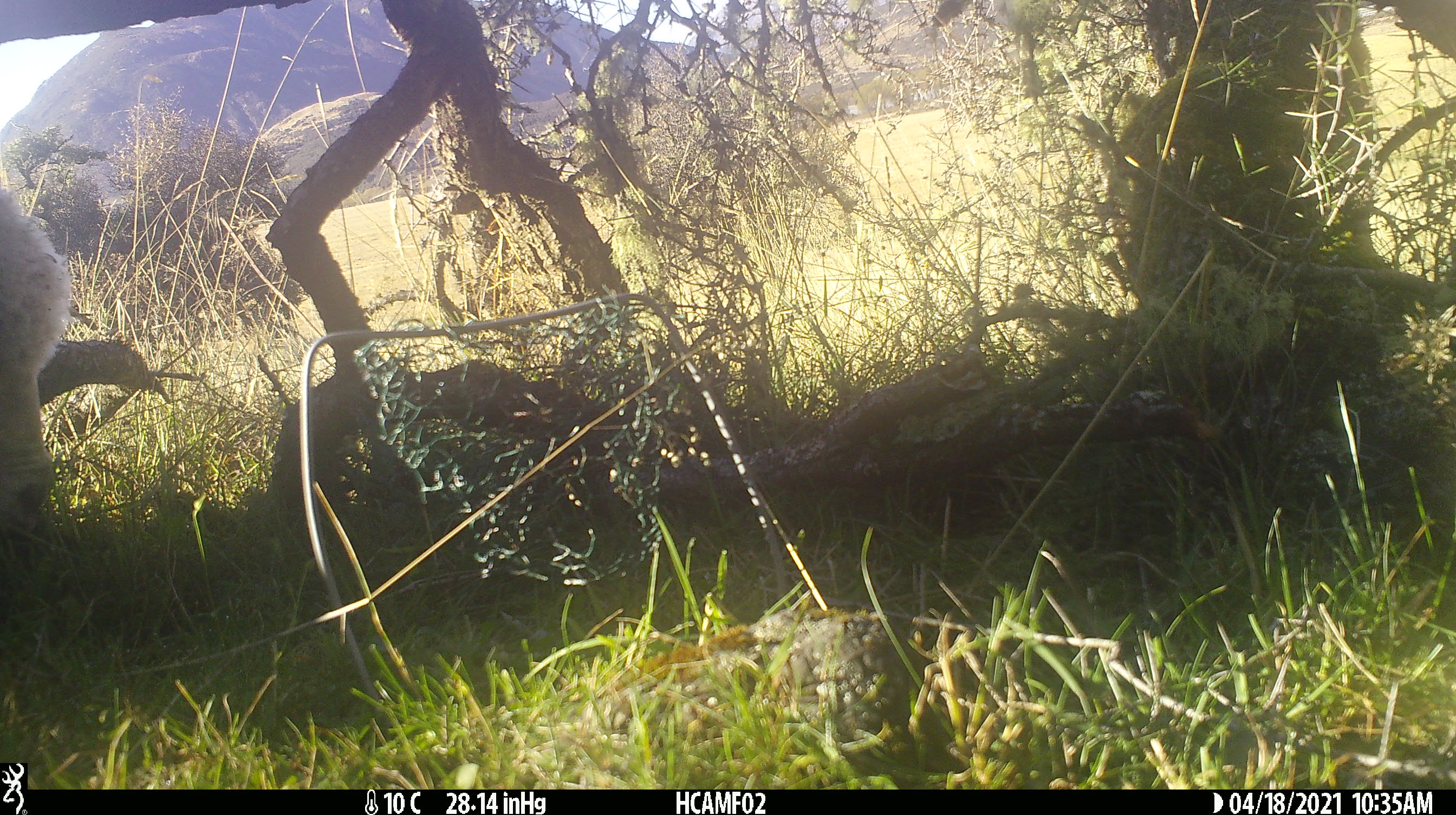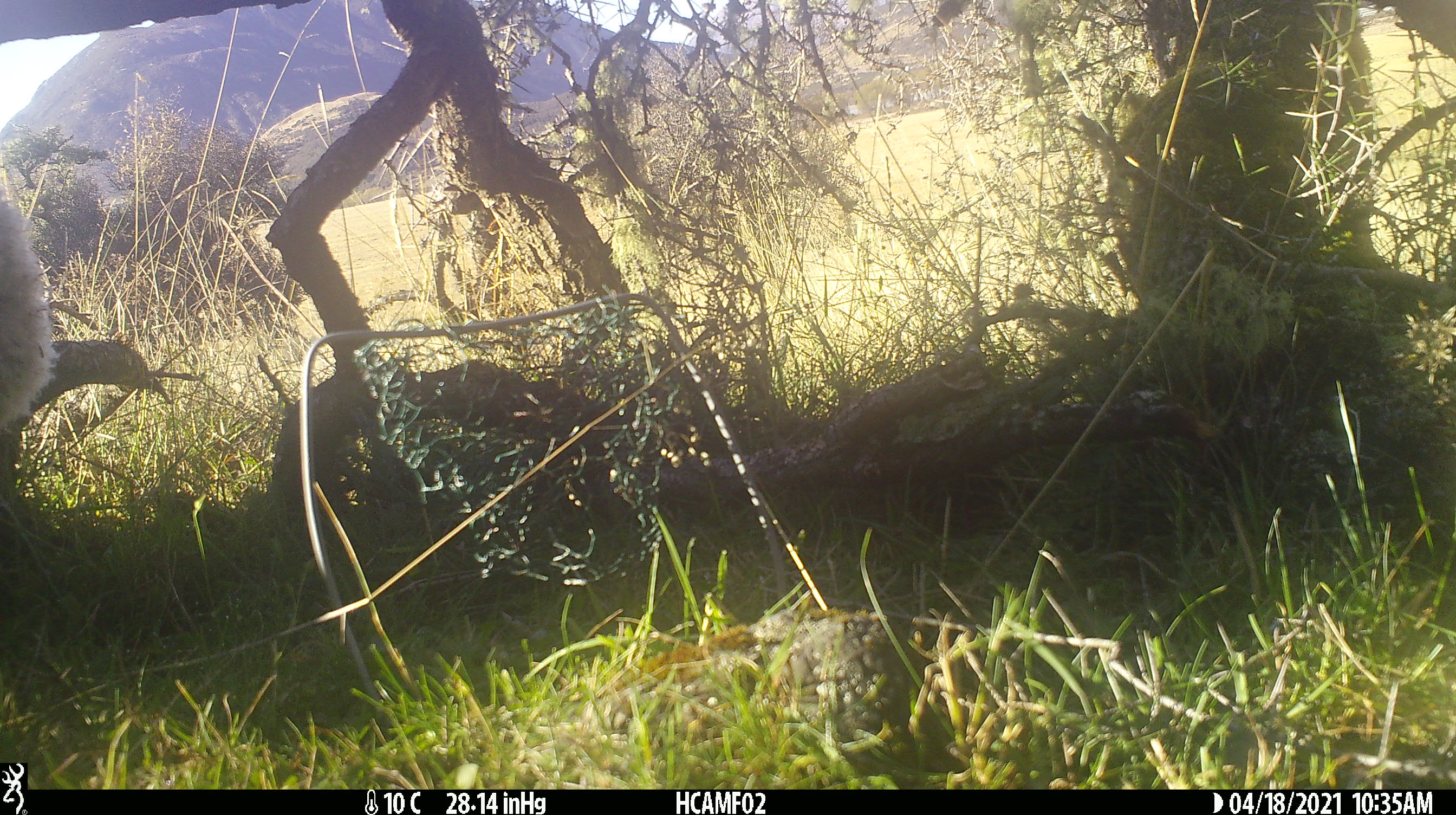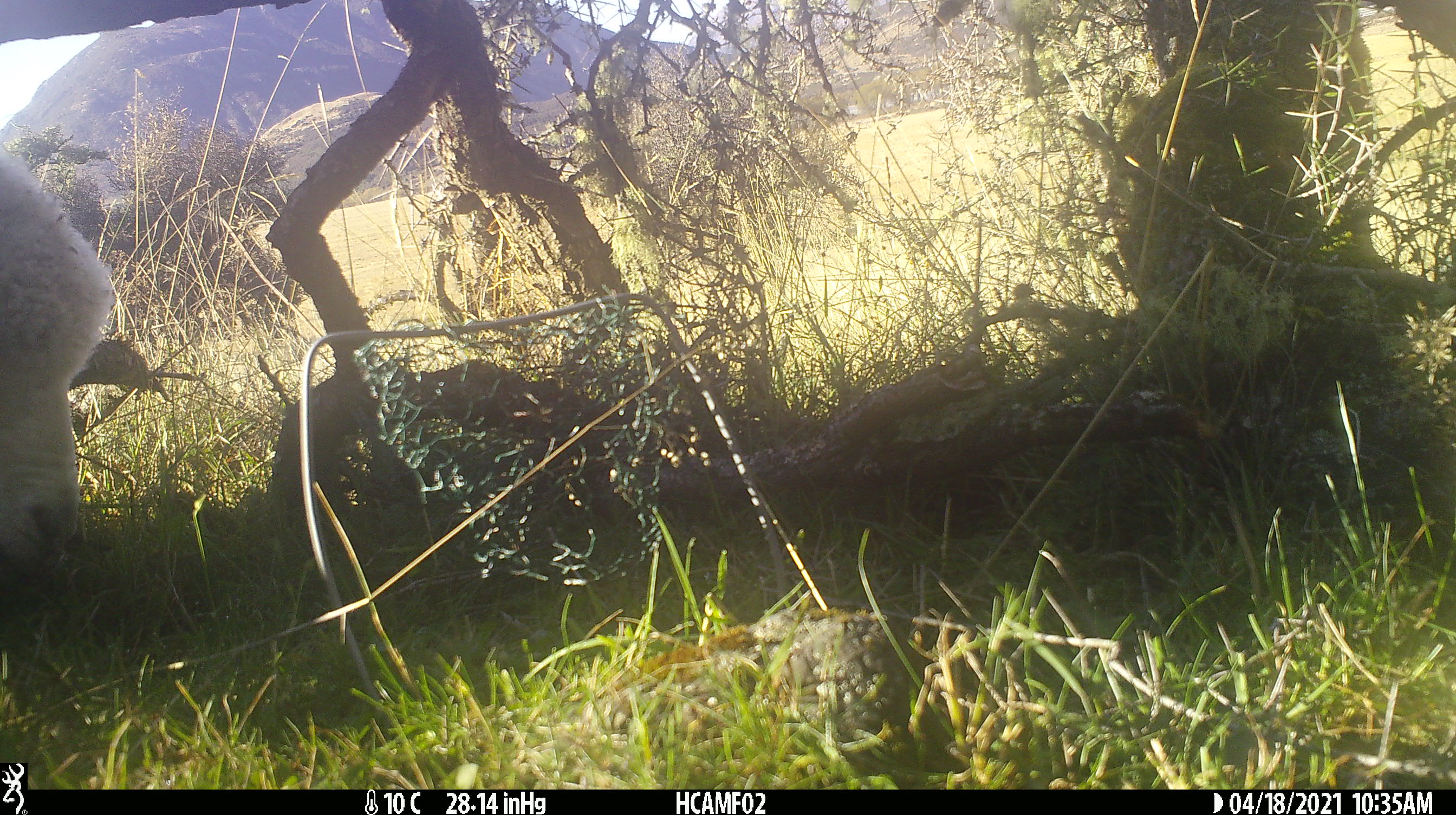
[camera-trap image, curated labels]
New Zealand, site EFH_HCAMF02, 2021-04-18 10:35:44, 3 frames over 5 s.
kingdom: Animalia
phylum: Chordata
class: Mammalia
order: Artiodactyla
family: Bovidae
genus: Ovis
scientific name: Ovis aries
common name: domestic sheep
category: sheep